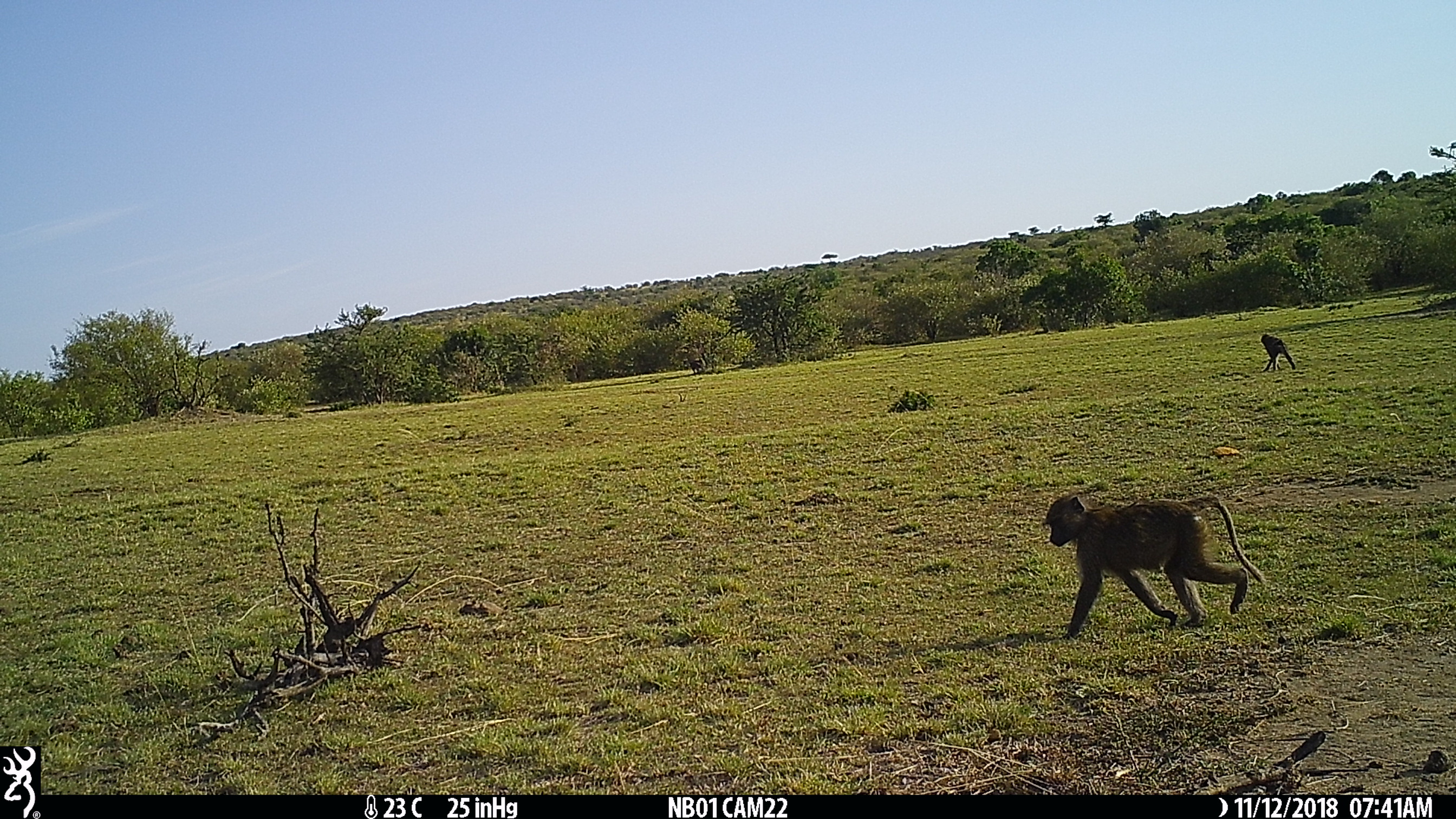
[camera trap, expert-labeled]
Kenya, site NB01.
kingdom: Animalia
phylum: Chordata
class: Mammalia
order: Primates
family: Cercopithecidae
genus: Papio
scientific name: Papio anubis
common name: olive baboon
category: baboon